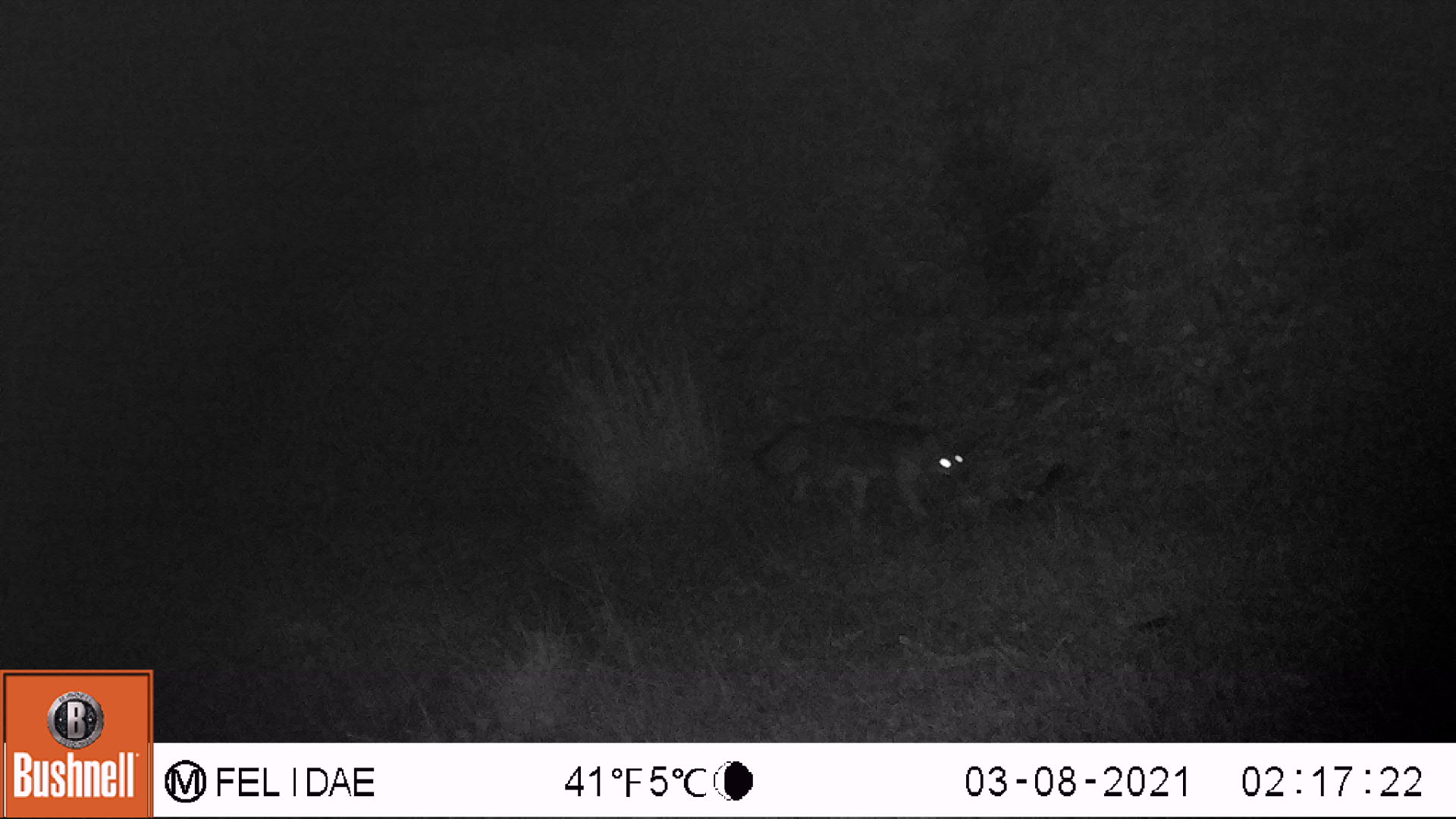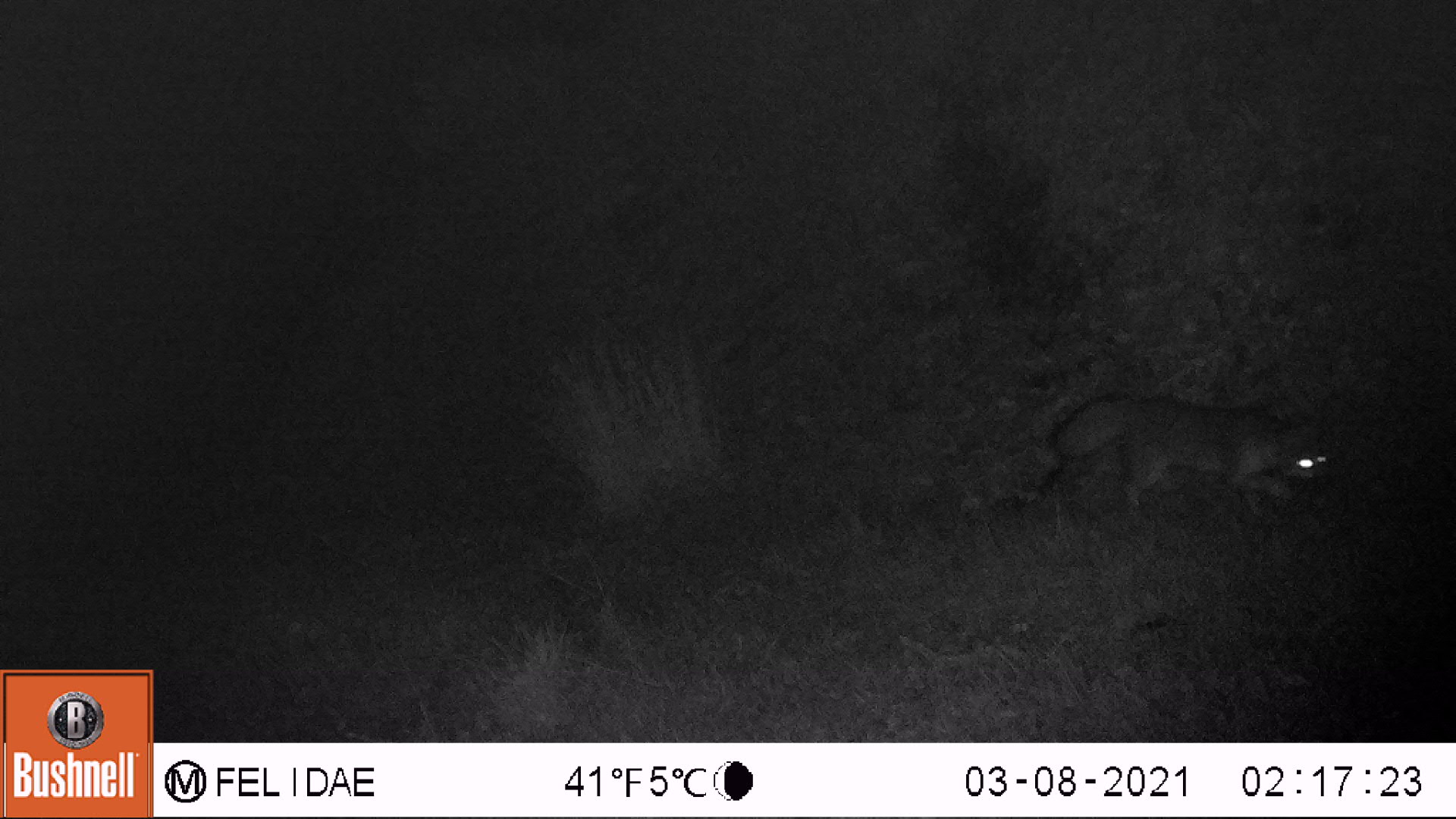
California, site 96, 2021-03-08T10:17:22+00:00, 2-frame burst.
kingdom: Animalia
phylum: Chordata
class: Mammalia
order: Carnivora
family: Canidae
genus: Urocyon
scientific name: Urocyon cinereoargenteus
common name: gray fox